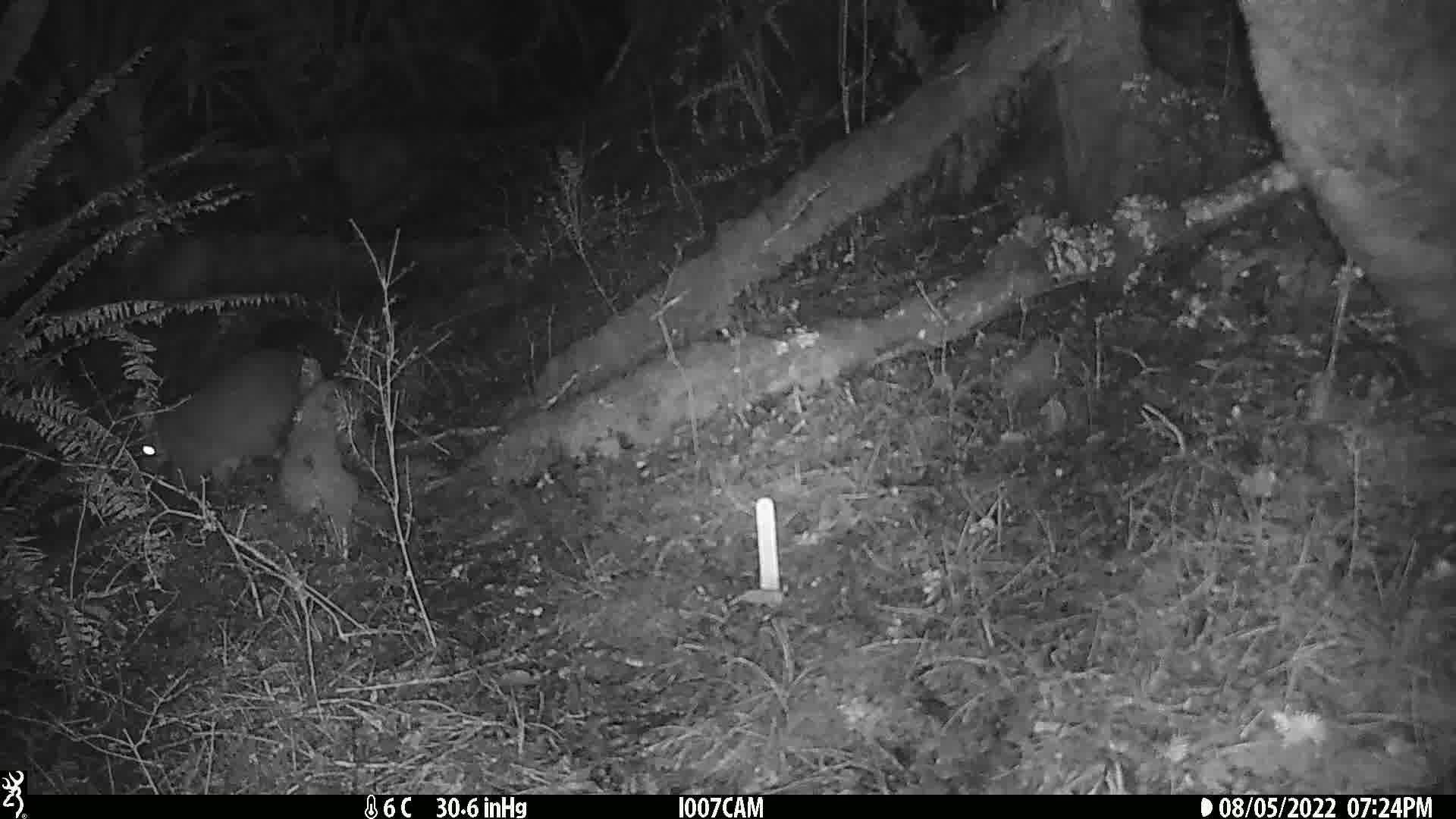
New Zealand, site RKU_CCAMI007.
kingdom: Animalia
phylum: Chordata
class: Mammalia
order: Diprotodontia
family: Phalangeridae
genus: Trichosurus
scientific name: Trichosurus vulpecula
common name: common brushtail possum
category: possum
Possum (common brushtail possum) (Trichosurus vulpecula).